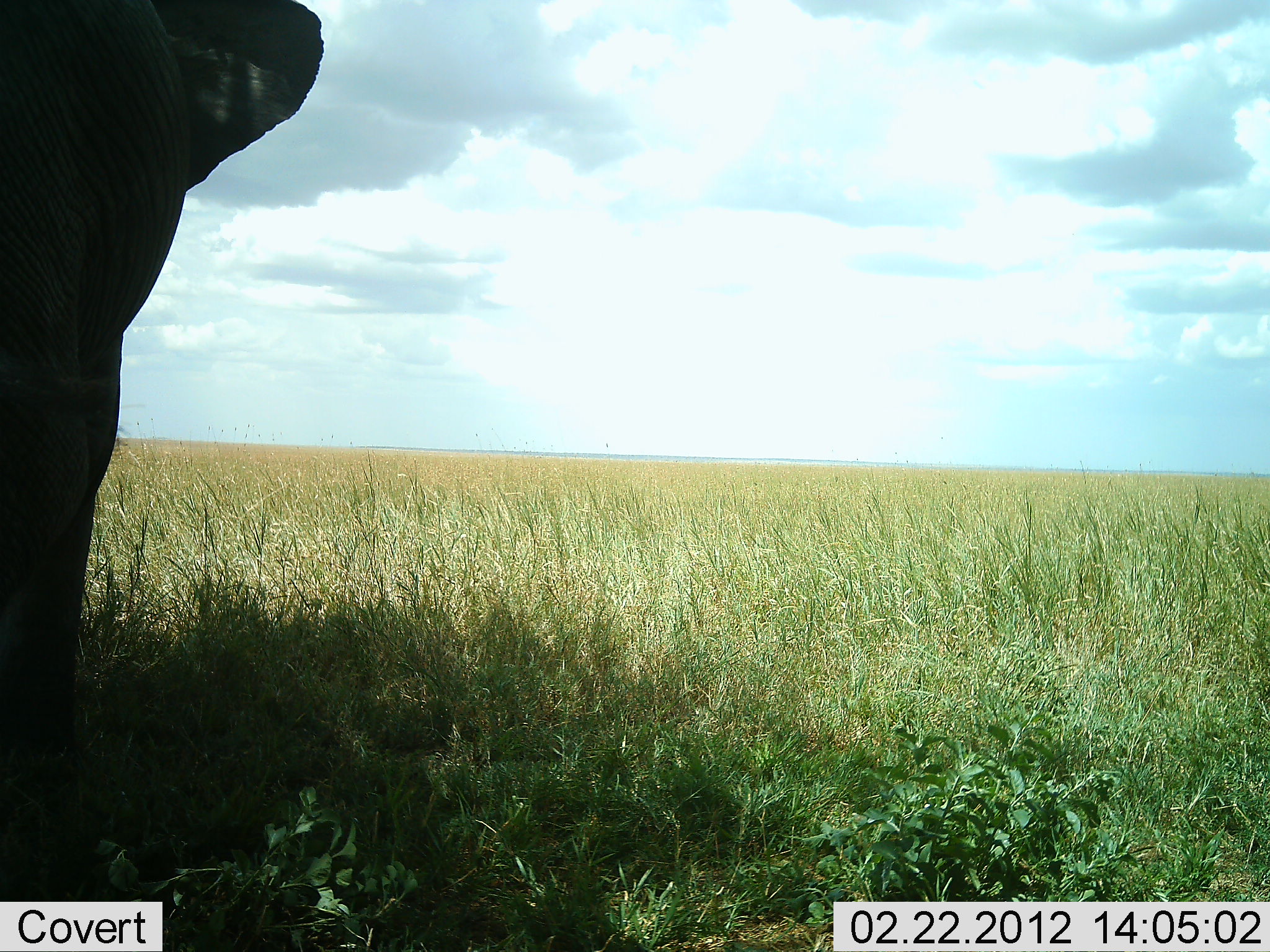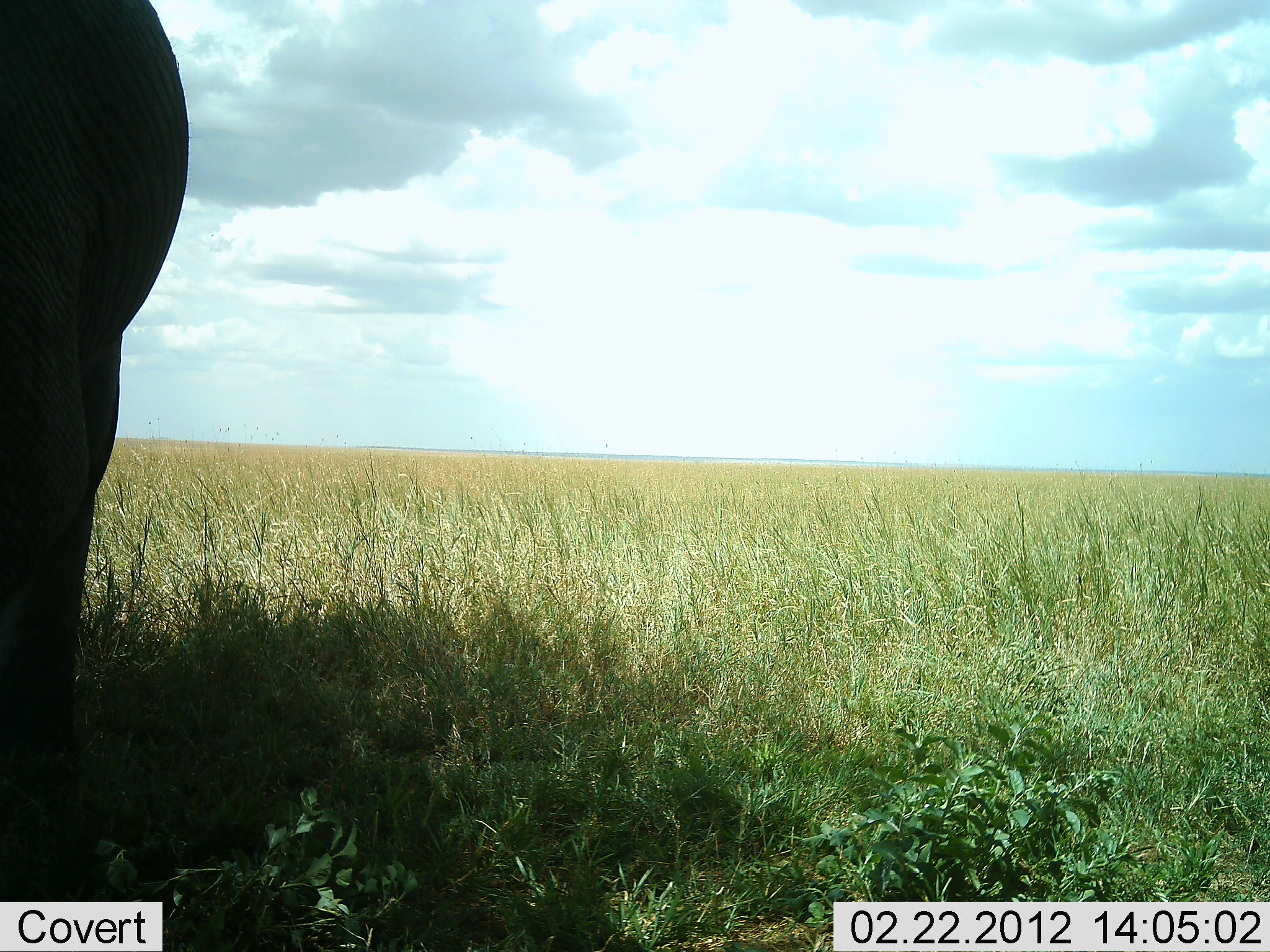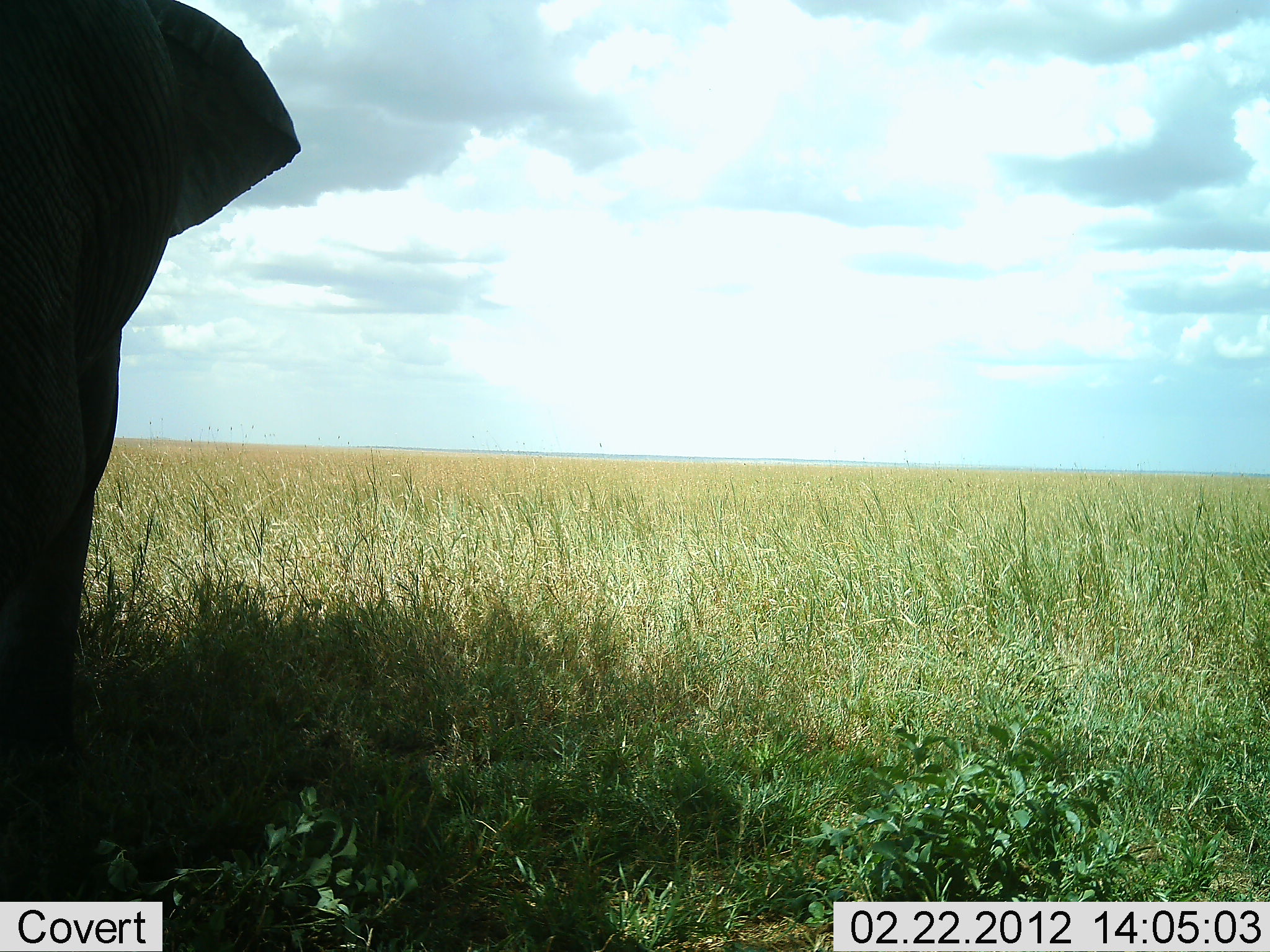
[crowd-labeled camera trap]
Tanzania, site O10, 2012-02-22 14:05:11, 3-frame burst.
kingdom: Animalia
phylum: Chordata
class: Mammalia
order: Proboscidea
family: Elephantidae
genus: Loxodonta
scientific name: Loxodonta africana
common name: african bush elephant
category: elephant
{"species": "elephant (african bush elephant) (Loxodonta africana)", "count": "1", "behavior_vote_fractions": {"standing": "93%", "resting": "0%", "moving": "7%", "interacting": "0%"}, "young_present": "0%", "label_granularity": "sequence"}